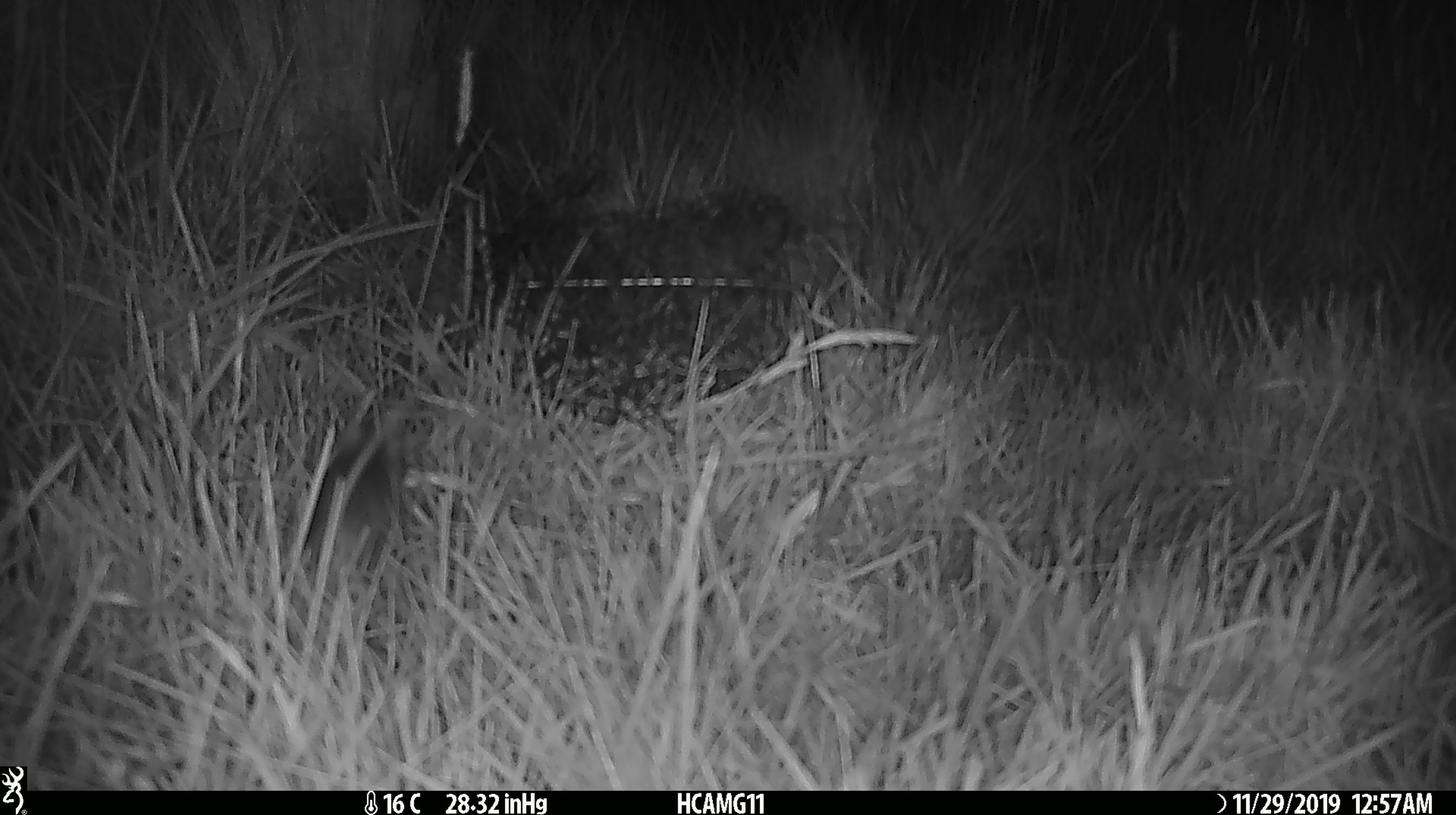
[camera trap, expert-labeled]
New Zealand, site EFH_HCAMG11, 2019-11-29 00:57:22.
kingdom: Animalia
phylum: Chordata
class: Mammalia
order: Rodentia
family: Muridae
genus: Mus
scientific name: Mus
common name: mouse